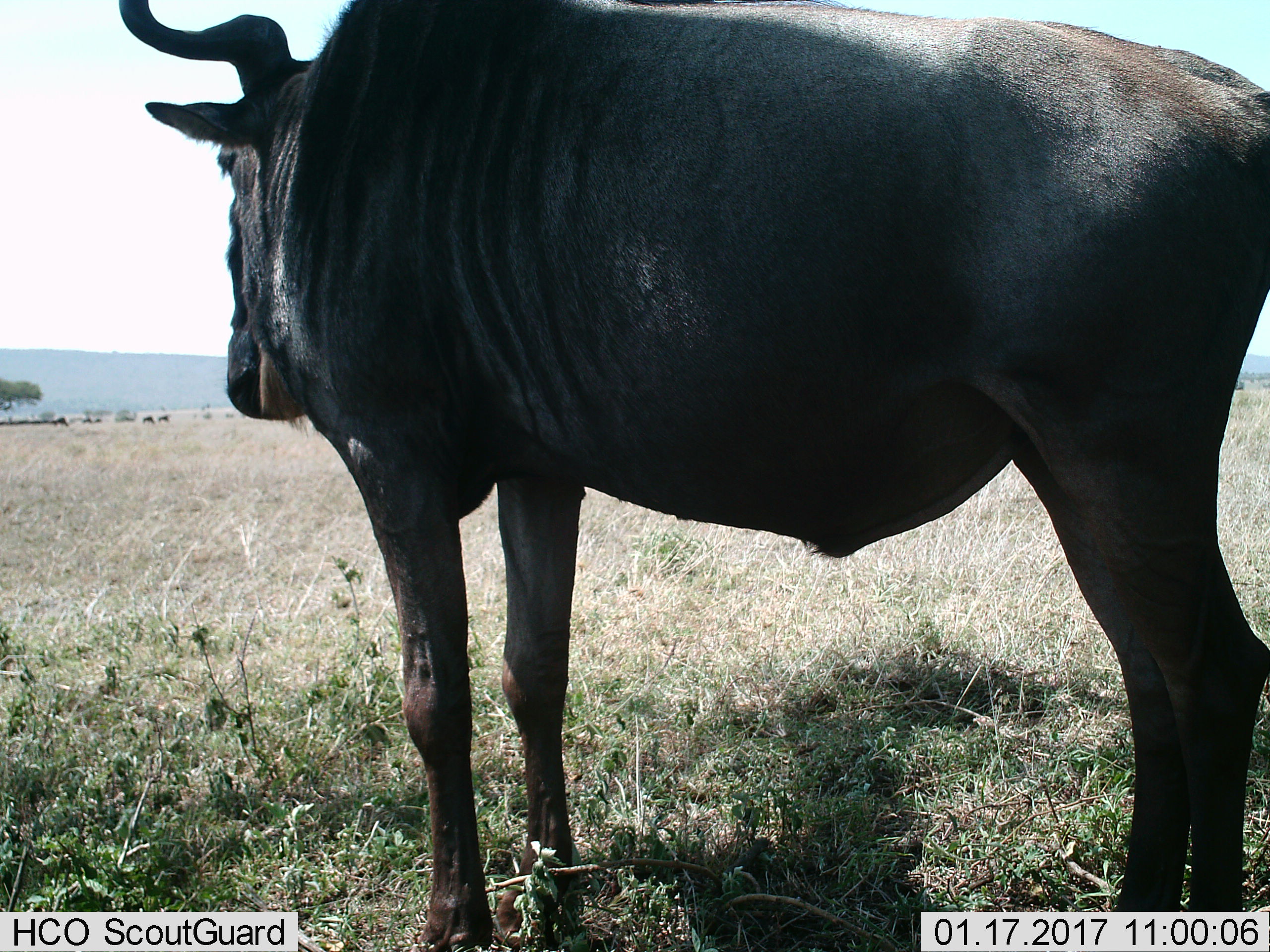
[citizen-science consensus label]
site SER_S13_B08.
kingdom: Animalia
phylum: Chordata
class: Mammalia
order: Artiodactyla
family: Bovidae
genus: Connochaetes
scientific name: Connochaetes taurinus taurinus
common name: blue wildebeest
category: wildebeestblue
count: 1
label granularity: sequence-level